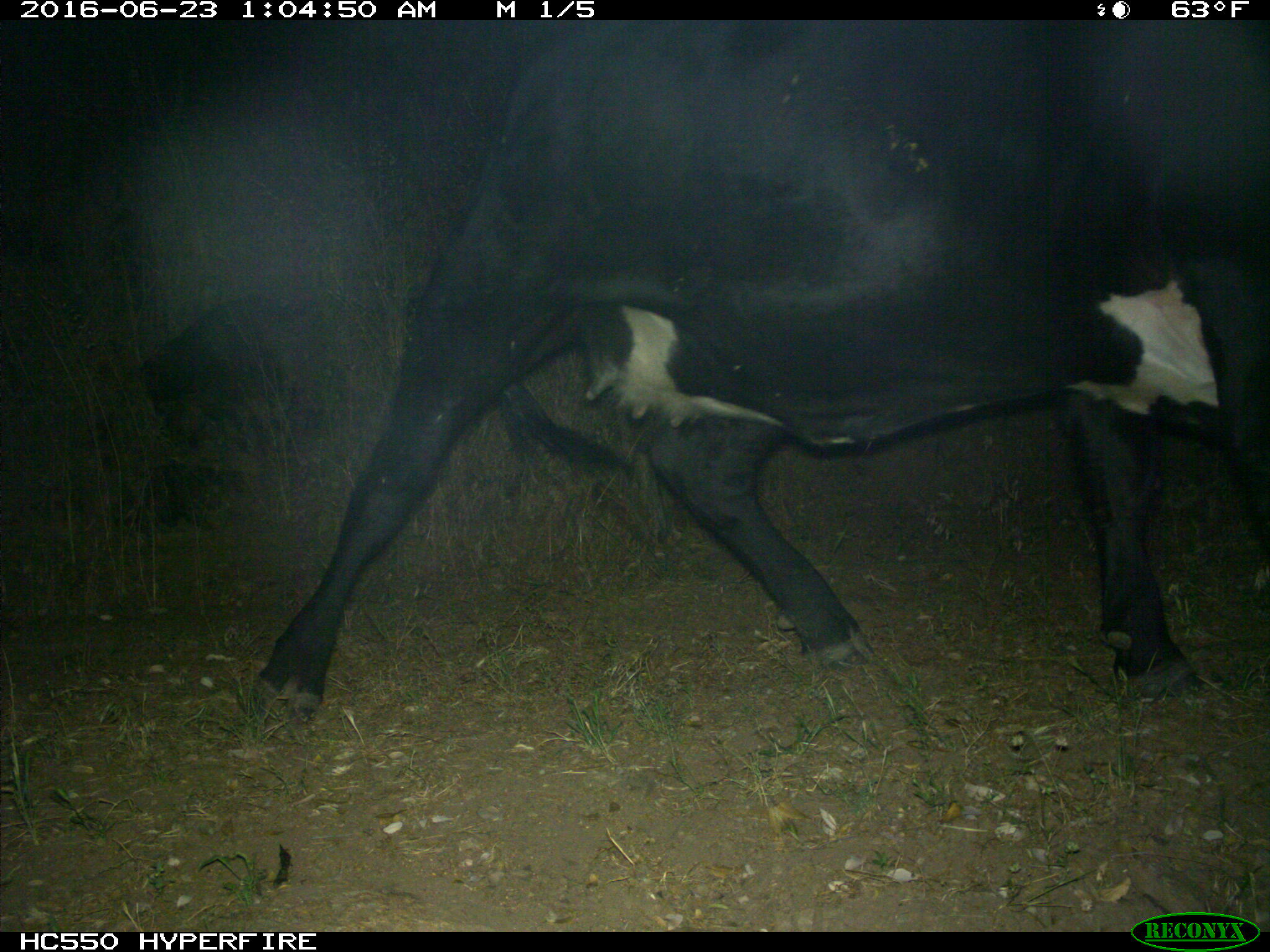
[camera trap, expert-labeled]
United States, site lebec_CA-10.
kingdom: Animalia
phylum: Chordata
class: Mammalia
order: Artiodactyla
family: Bovidae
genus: Bos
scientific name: Bos taurus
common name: domestic cow